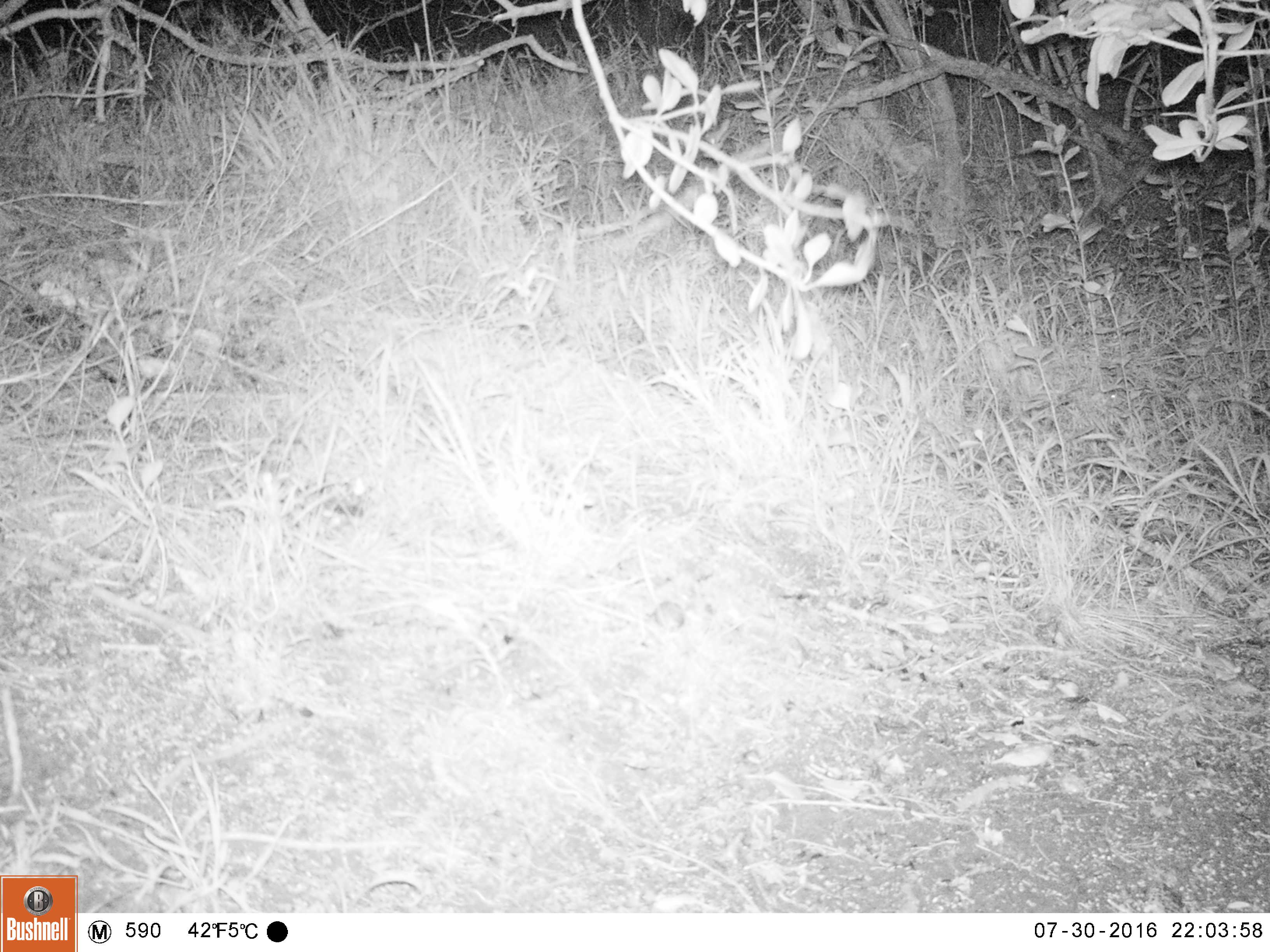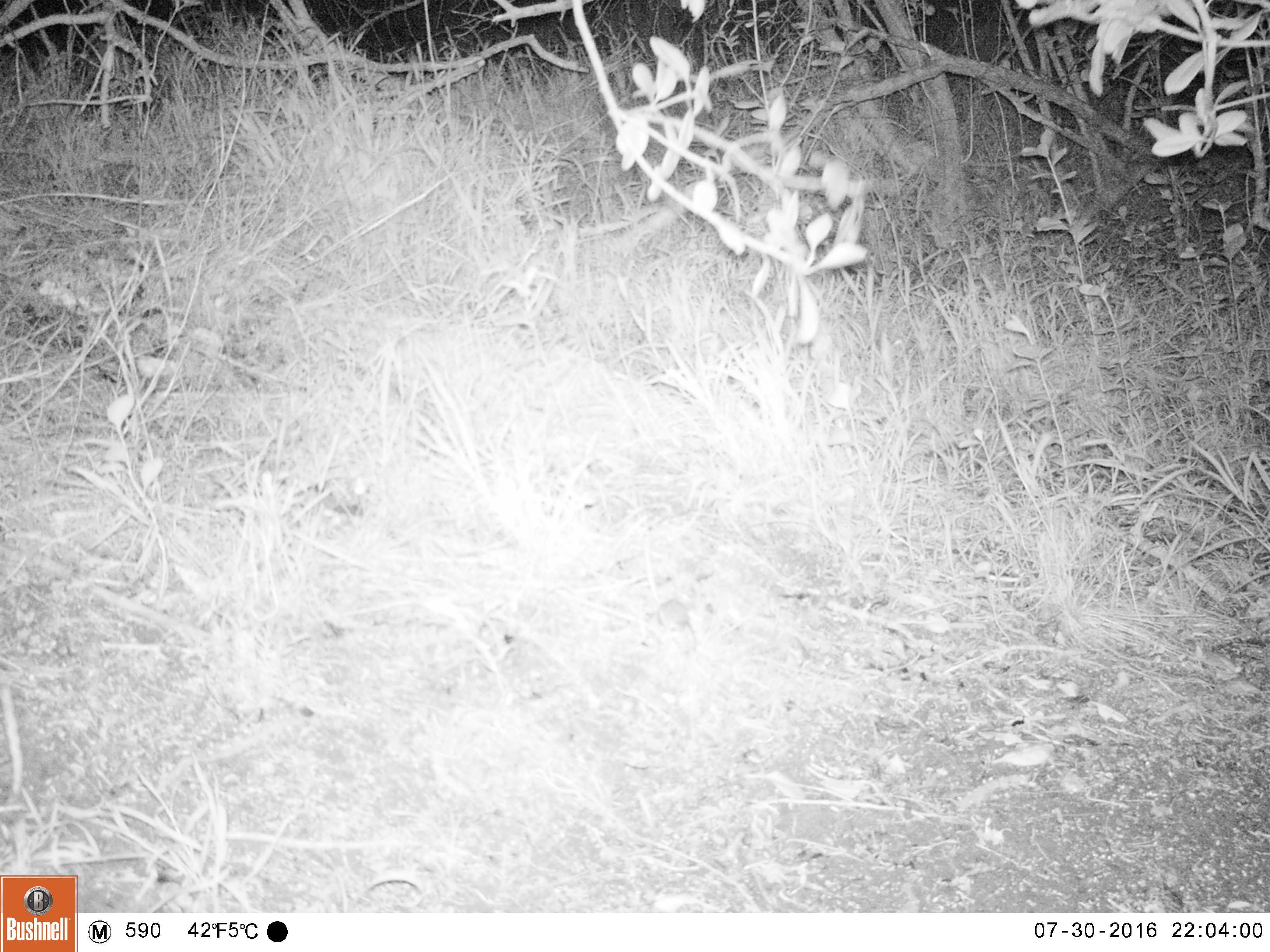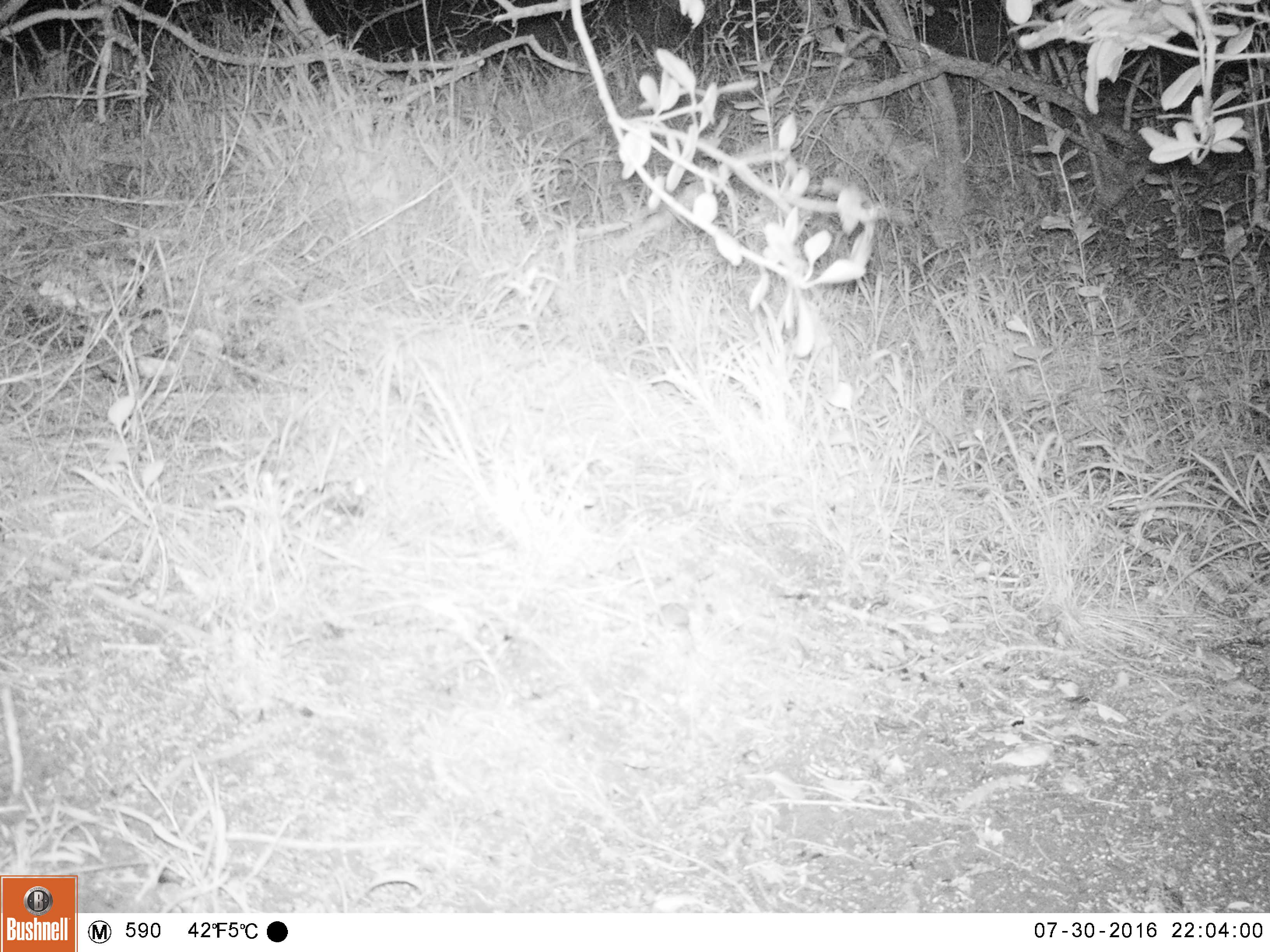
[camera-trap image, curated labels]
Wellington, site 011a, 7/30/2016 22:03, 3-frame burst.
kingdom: Animalia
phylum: Chordata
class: Mammalia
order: Rodentia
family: Muridae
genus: Mus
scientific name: Mus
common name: mouse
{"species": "mouse (Mus)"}